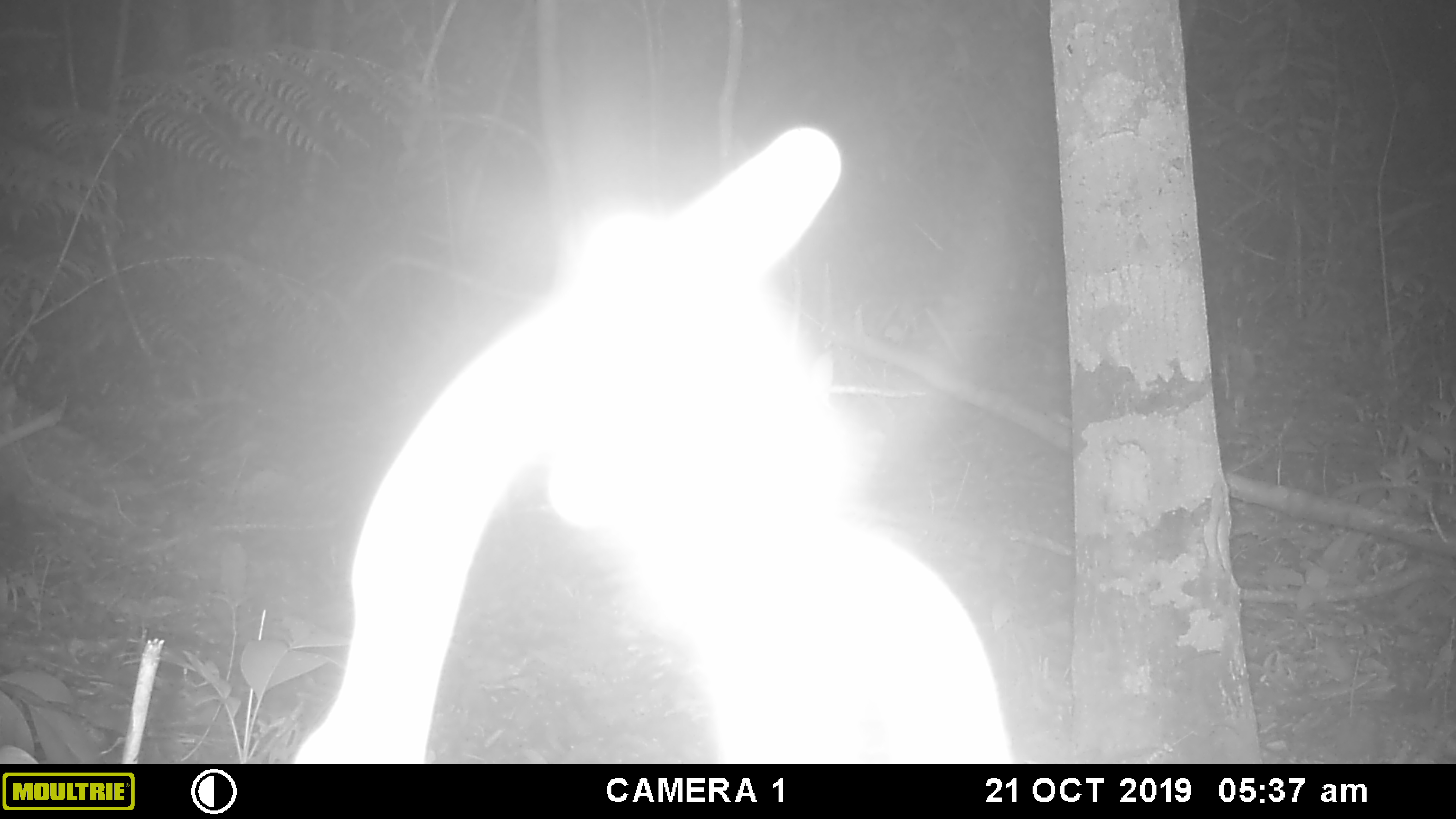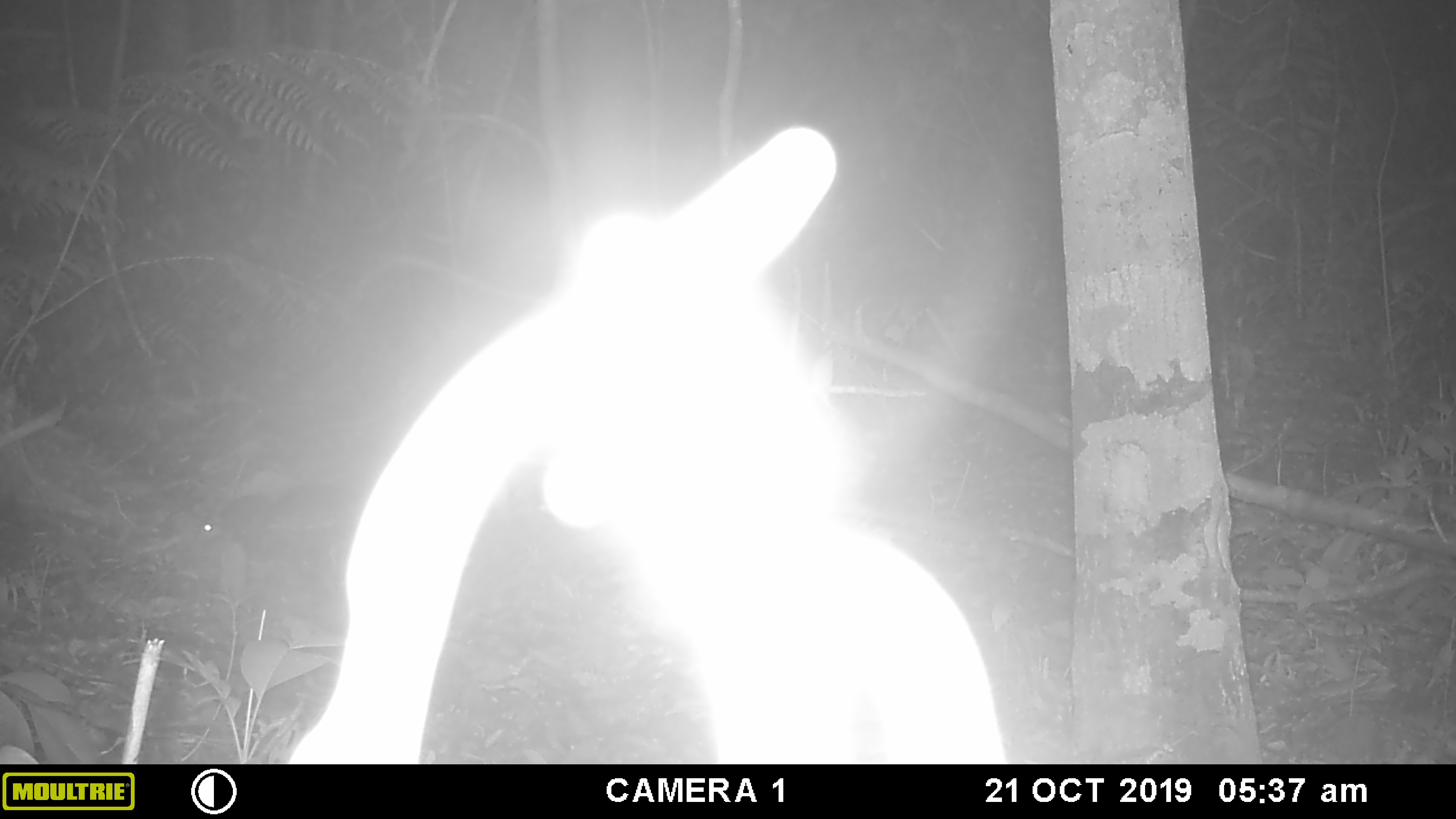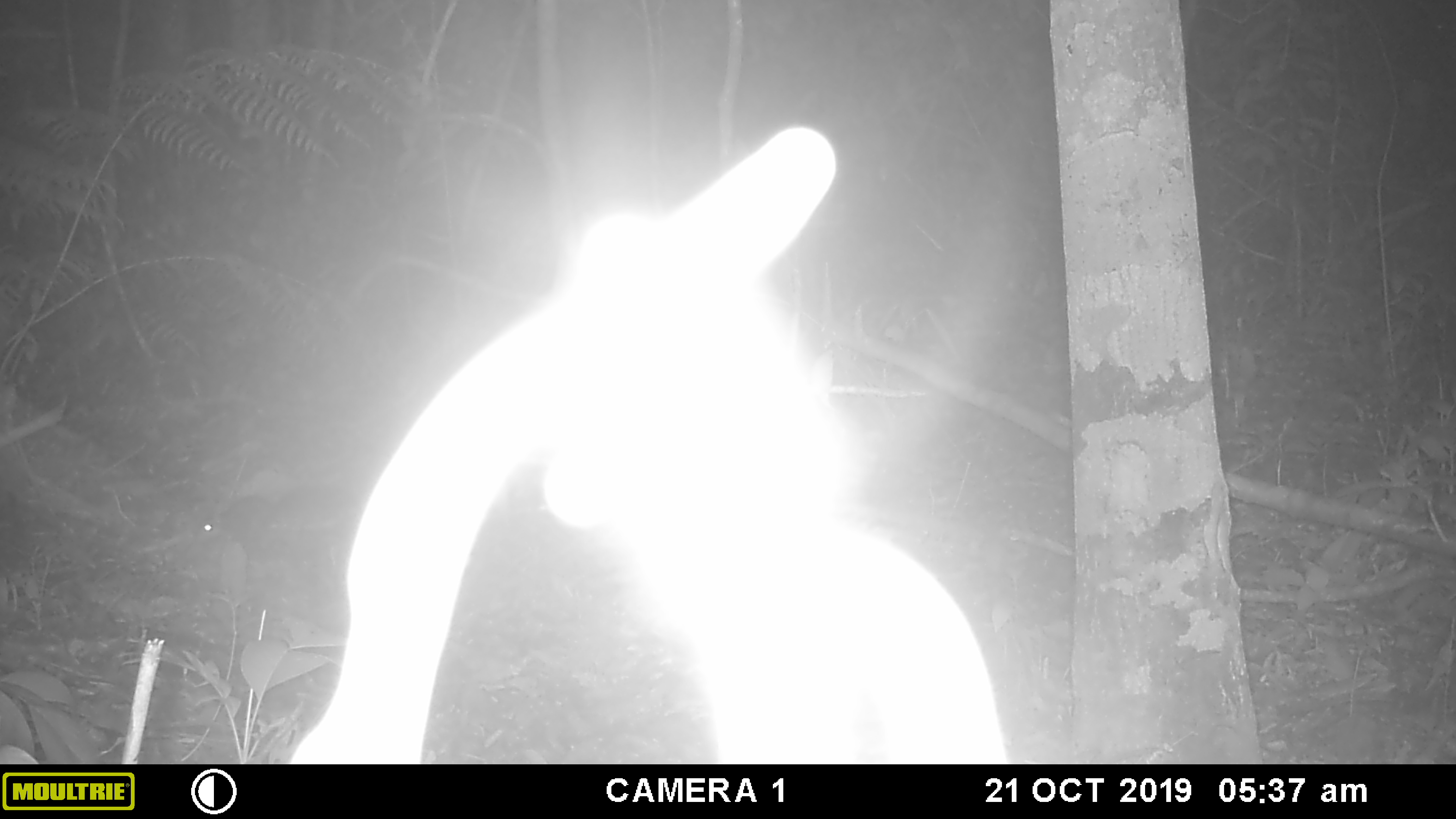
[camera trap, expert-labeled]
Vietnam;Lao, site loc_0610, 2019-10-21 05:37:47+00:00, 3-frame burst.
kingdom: Animalia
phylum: Chordata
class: Mammalia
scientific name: Mammalia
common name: mammal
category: unidentified small mammal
Unidentified small mammal (mammal) (Mammalia). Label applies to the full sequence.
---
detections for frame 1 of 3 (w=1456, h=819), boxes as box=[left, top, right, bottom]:
unidentified small mammal: box=[253, 398, 276, 418]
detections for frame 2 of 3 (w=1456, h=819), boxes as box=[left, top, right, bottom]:
unidentified small mammal: box=[195, 489, 305, 541]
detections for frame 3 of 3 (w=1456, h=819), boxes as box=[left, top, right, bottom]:
unidentified small mammal: box=[196, 491, 299, 549]